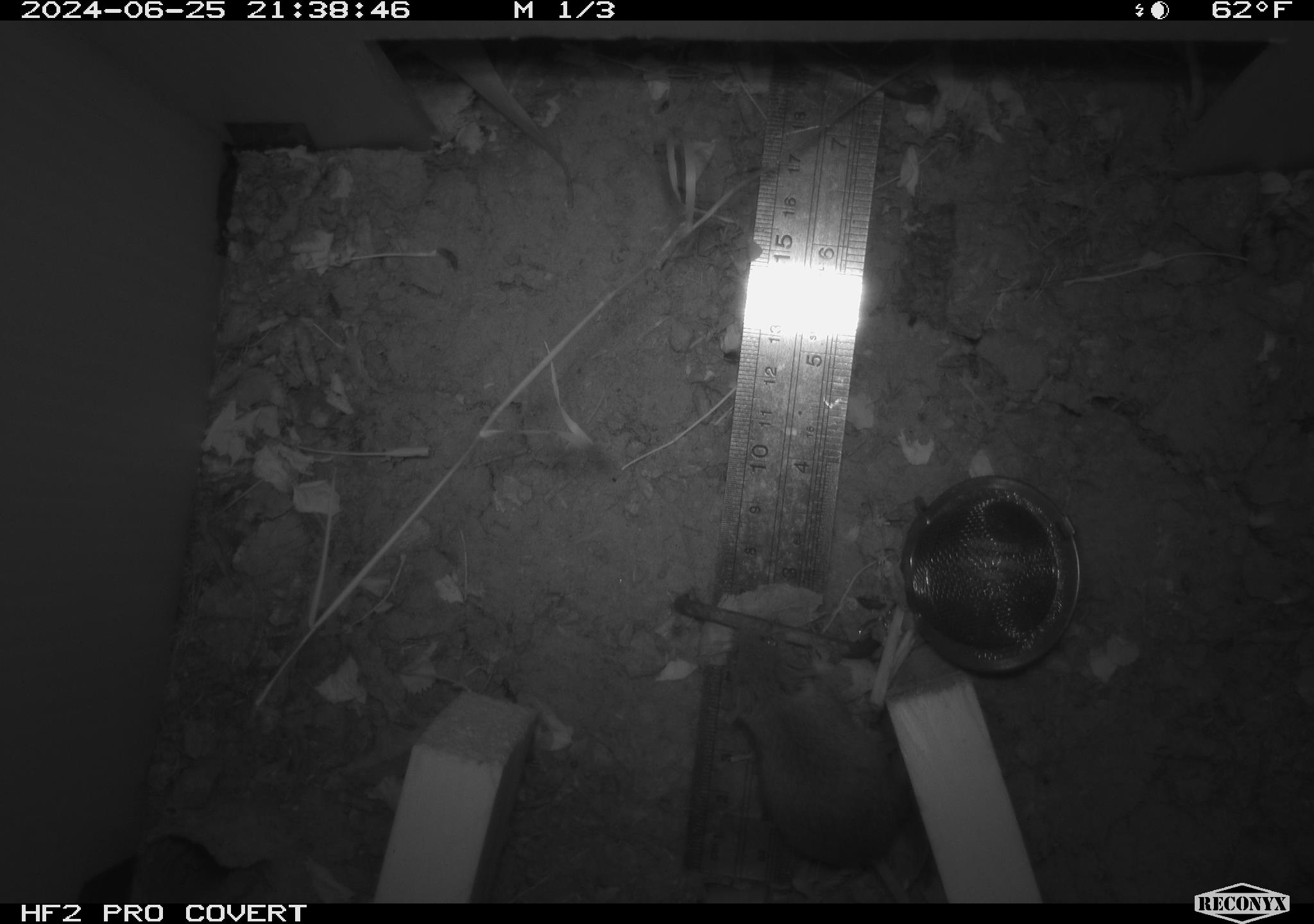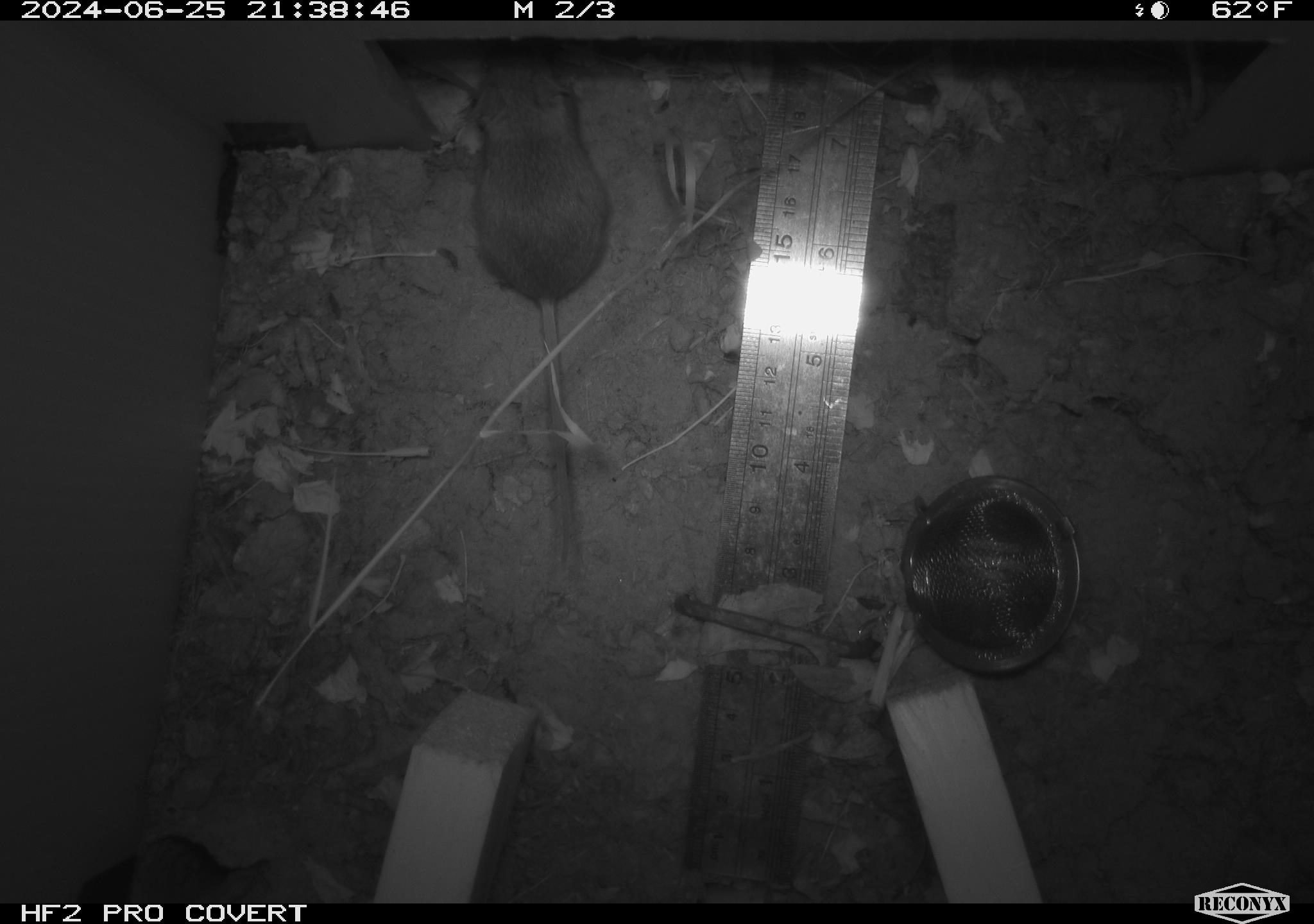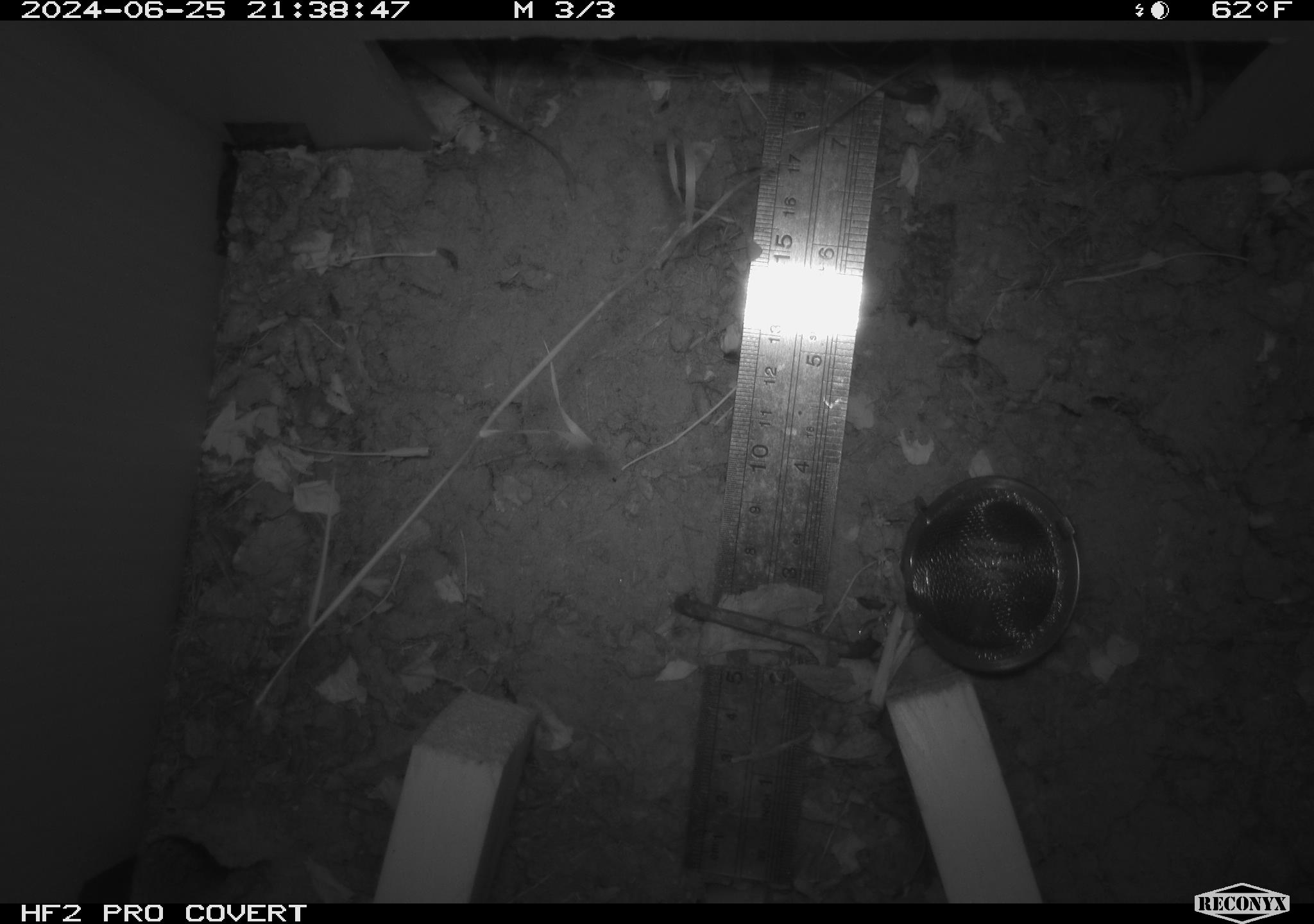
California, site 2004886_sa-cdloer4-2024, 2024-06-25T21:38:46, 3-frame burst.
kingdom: Animalia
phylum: Chordata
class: Mammalia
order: Rodentia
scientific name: Rodentia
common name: rodent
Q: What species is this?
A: Rodent (Rodentia).